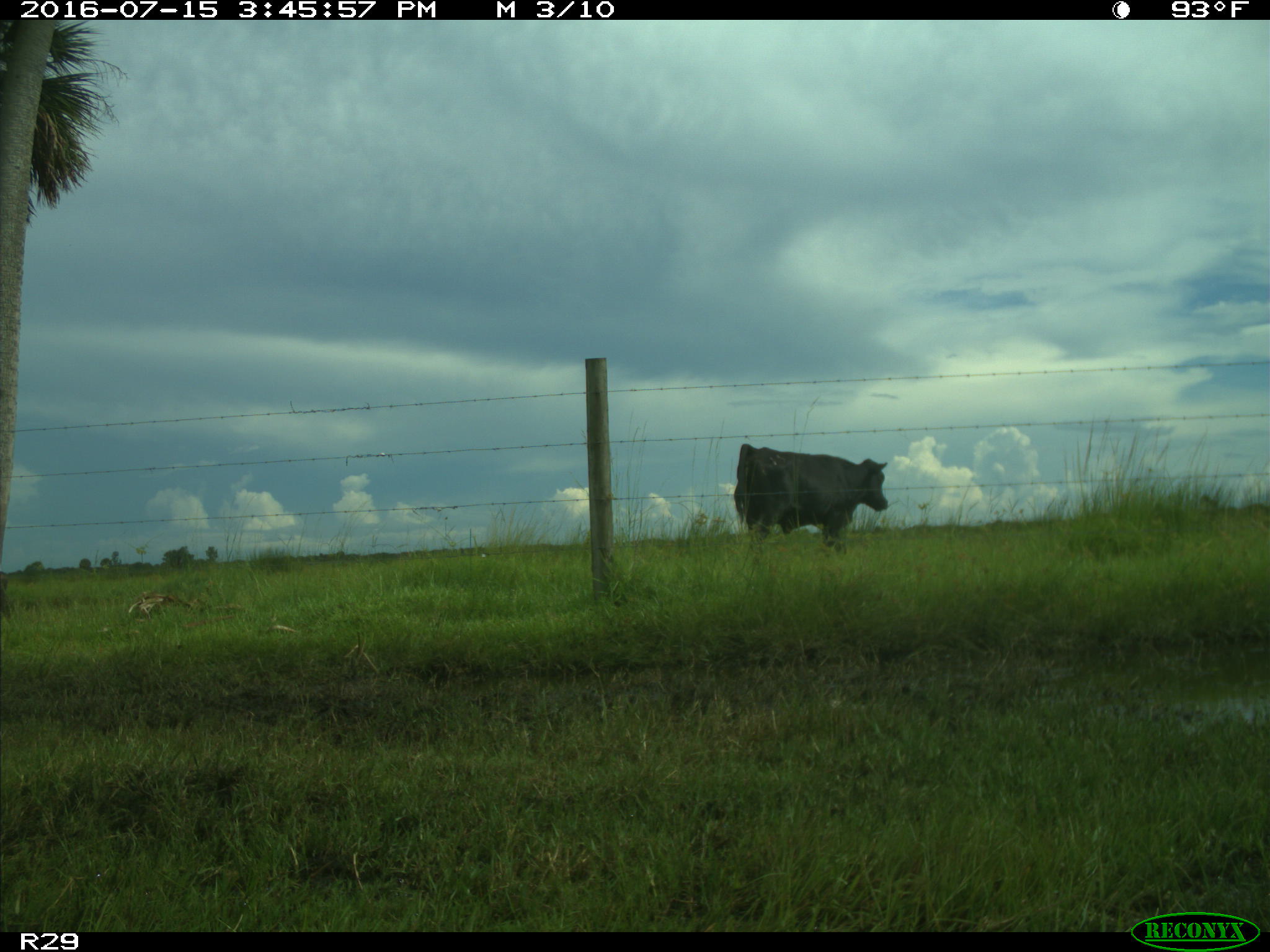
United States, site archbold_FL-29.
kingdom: Animalia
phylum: Chordata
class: Mammalia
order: Artiodactyla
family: Bovidae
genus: Bos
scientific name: Bos taurus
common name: domestic cow